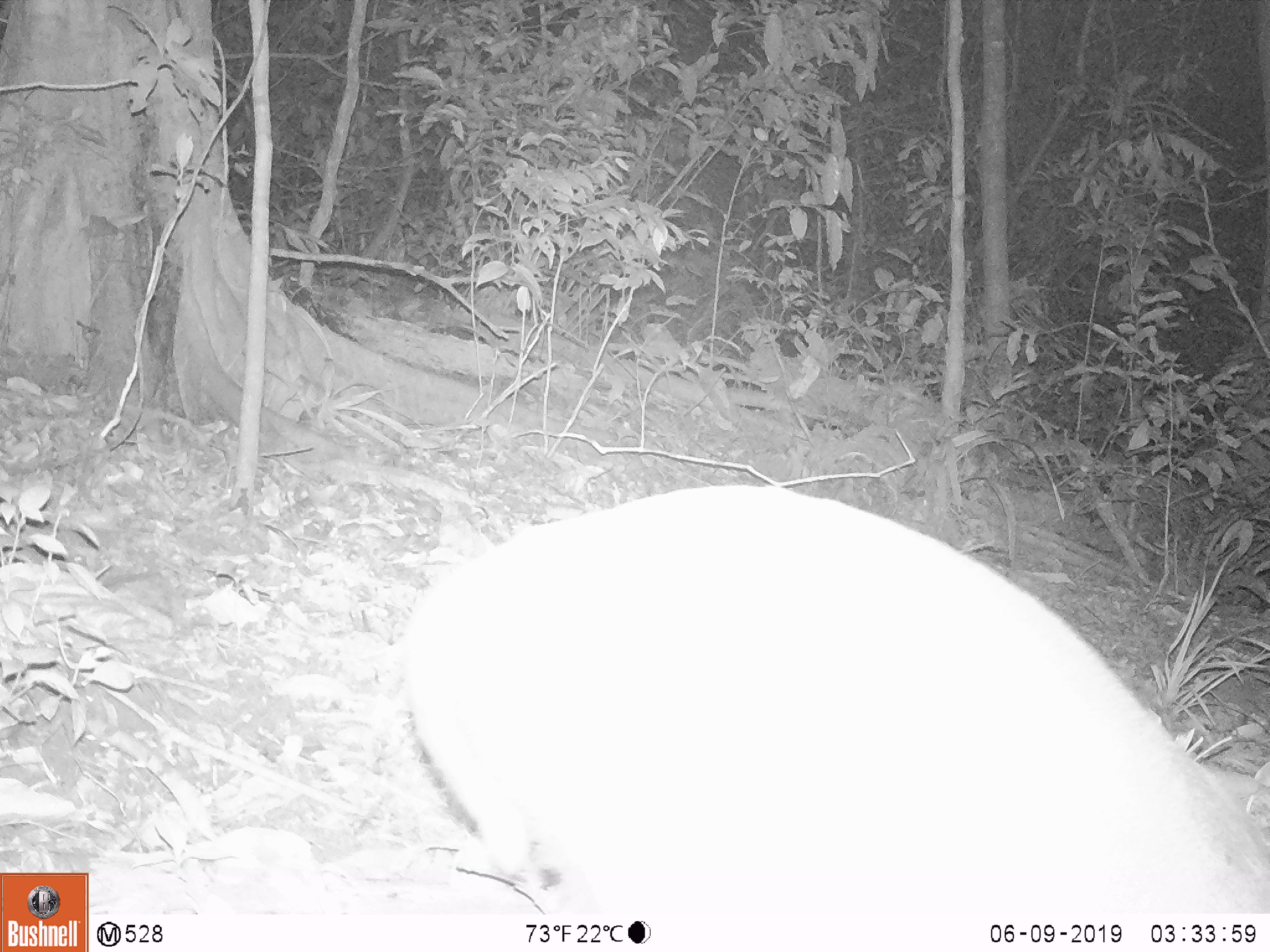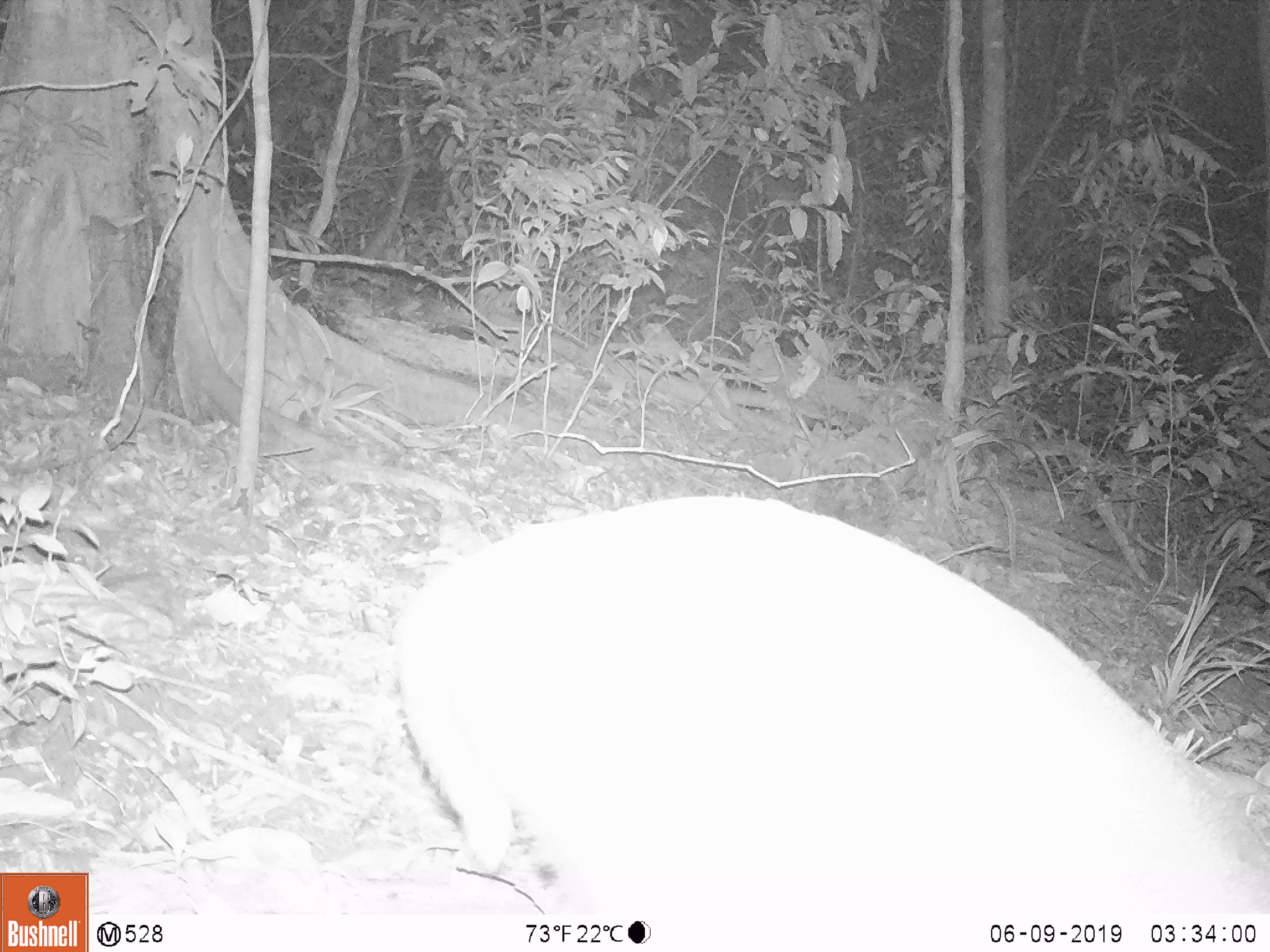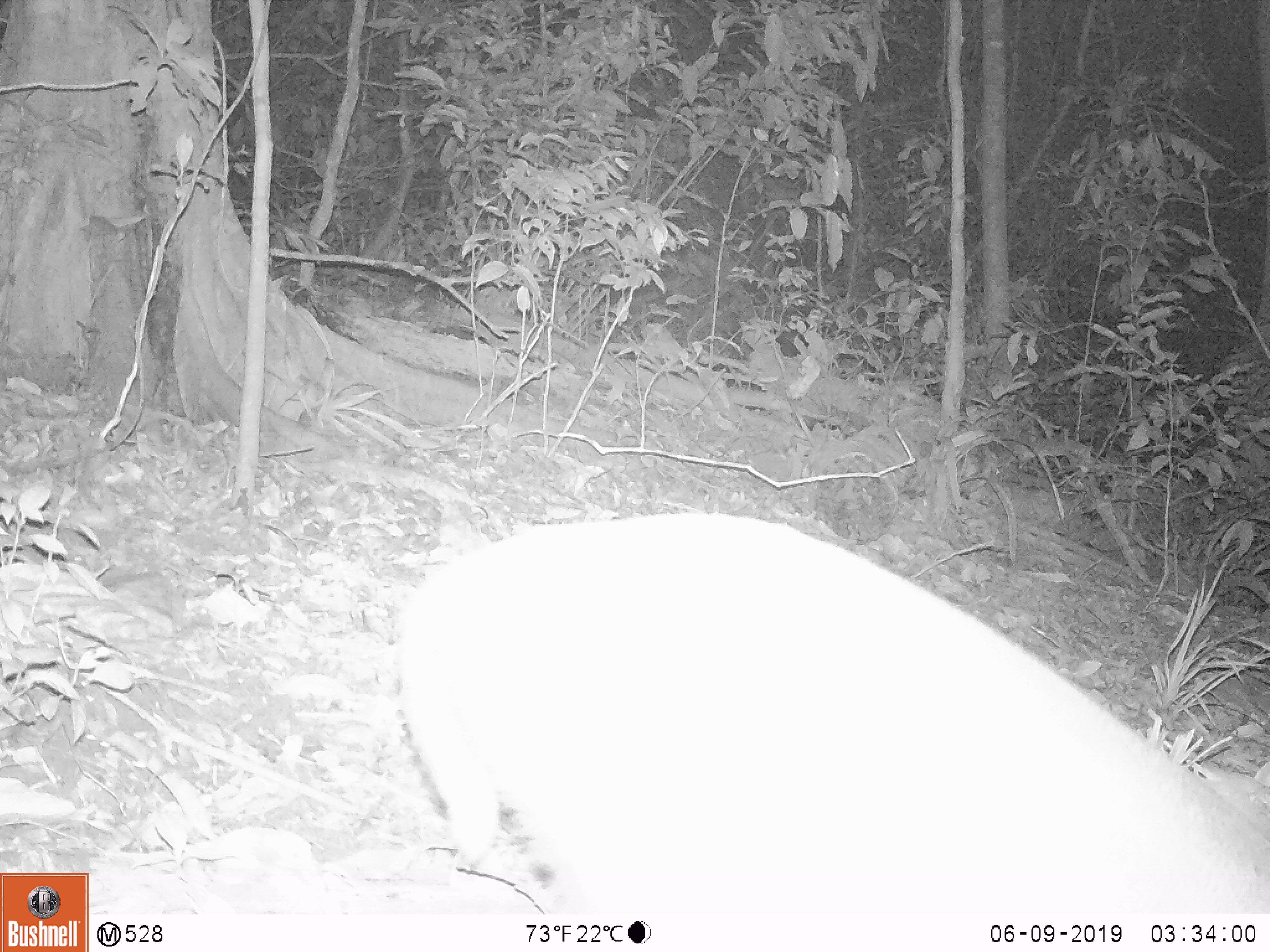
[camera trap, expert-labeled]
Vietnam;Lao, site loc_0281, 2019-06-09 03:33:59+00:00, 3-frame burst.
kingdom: Animalia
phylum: Chordata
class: Mammalia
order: Artiodactyla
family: Cervidae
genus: Muntiacus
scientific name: Muntiacus rooseveltorum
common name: roosevelt's muntjac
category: roosevelts muntjac group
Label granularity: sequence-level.